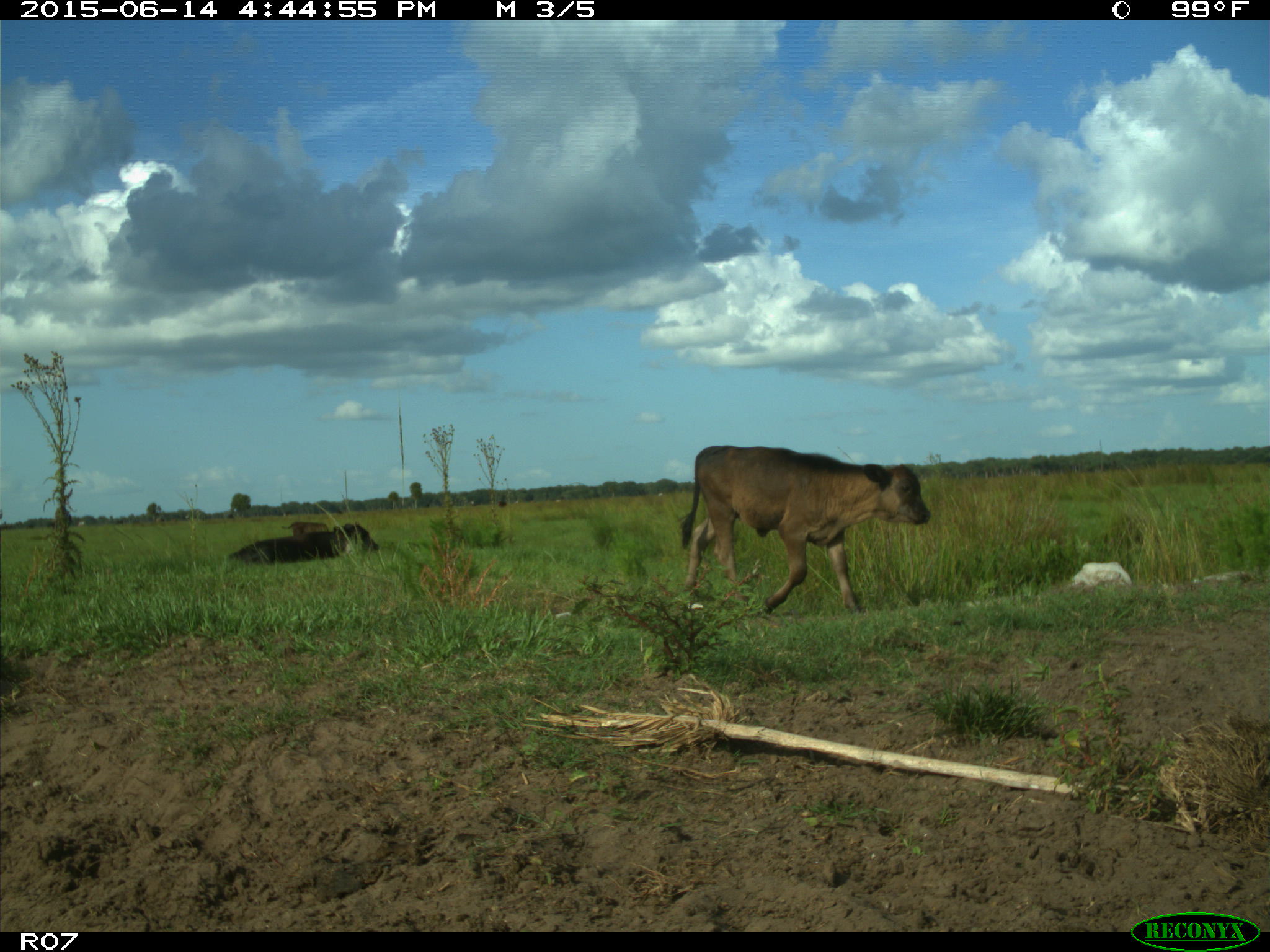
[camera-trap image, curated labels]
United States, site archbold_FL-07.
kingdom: Animalia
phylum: Chordata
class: Mammalia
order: Artiodactyla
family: Bovidae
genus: Bos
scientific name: Bos taurus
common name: domestic cow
Bos taurus (domestic cow).